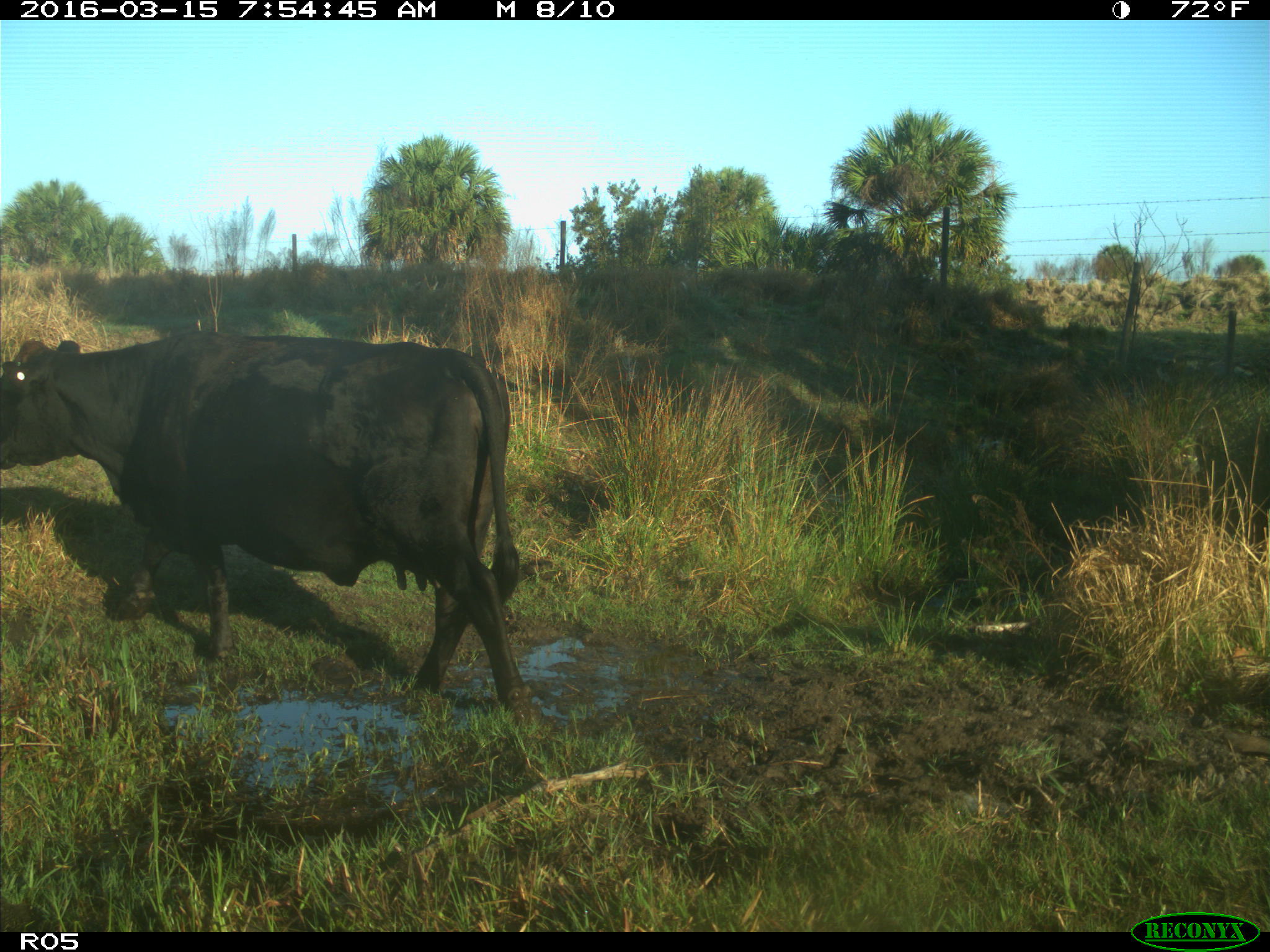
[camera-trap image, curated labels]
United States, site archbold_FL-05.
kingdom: Animalia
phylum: Chordata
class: Mammalia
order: Artiodactyla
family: Bovidae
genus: Bos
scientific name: Bos taurus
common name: domestic cow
Bos taurus (domestic cow).